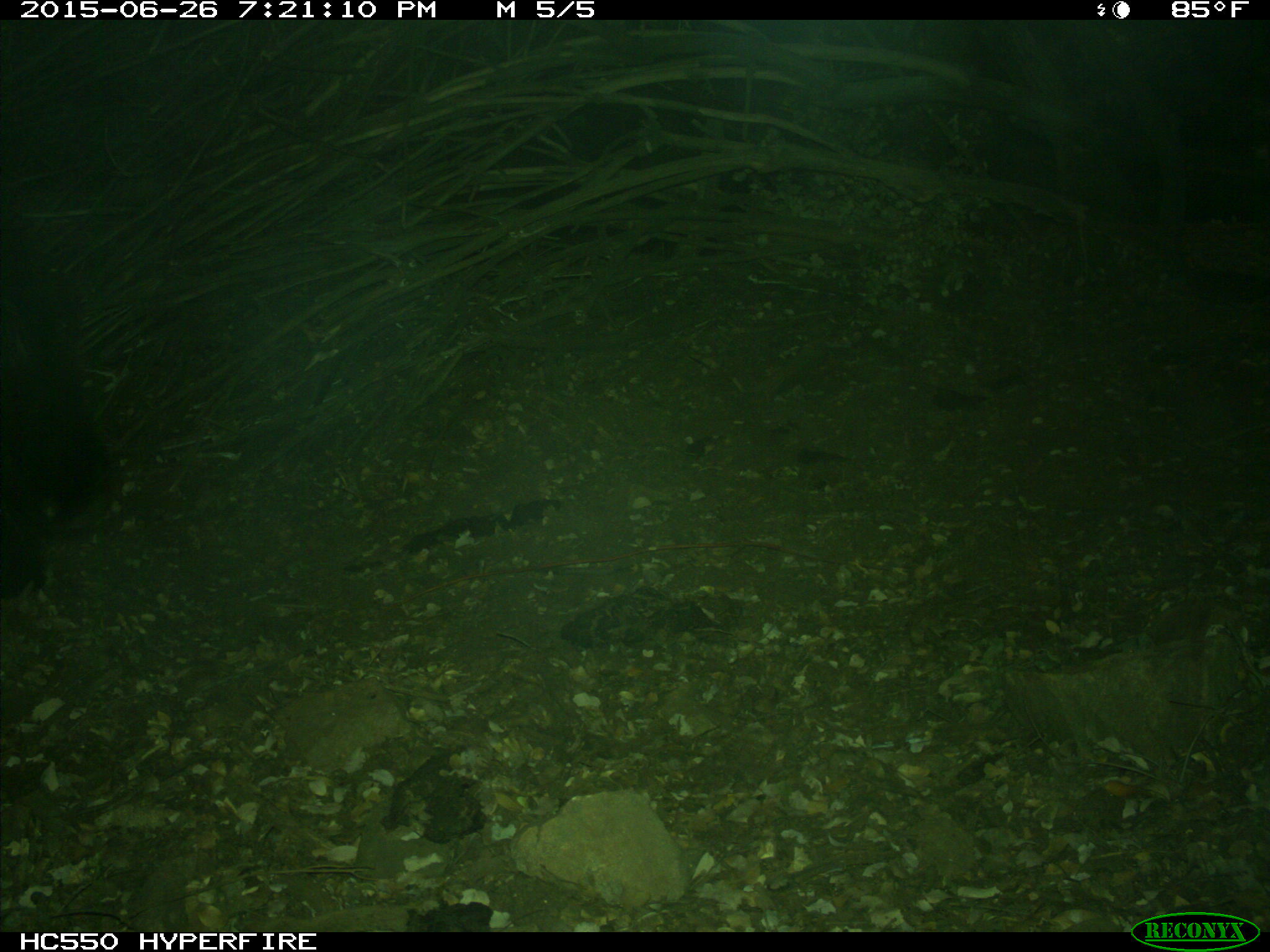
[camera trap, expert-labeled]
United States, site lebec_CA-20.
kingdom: Animalia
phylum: Chordata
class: Mammalia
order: Carnivora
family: Ursidae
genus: Ursus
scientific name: Ursus americanus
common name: american black bear